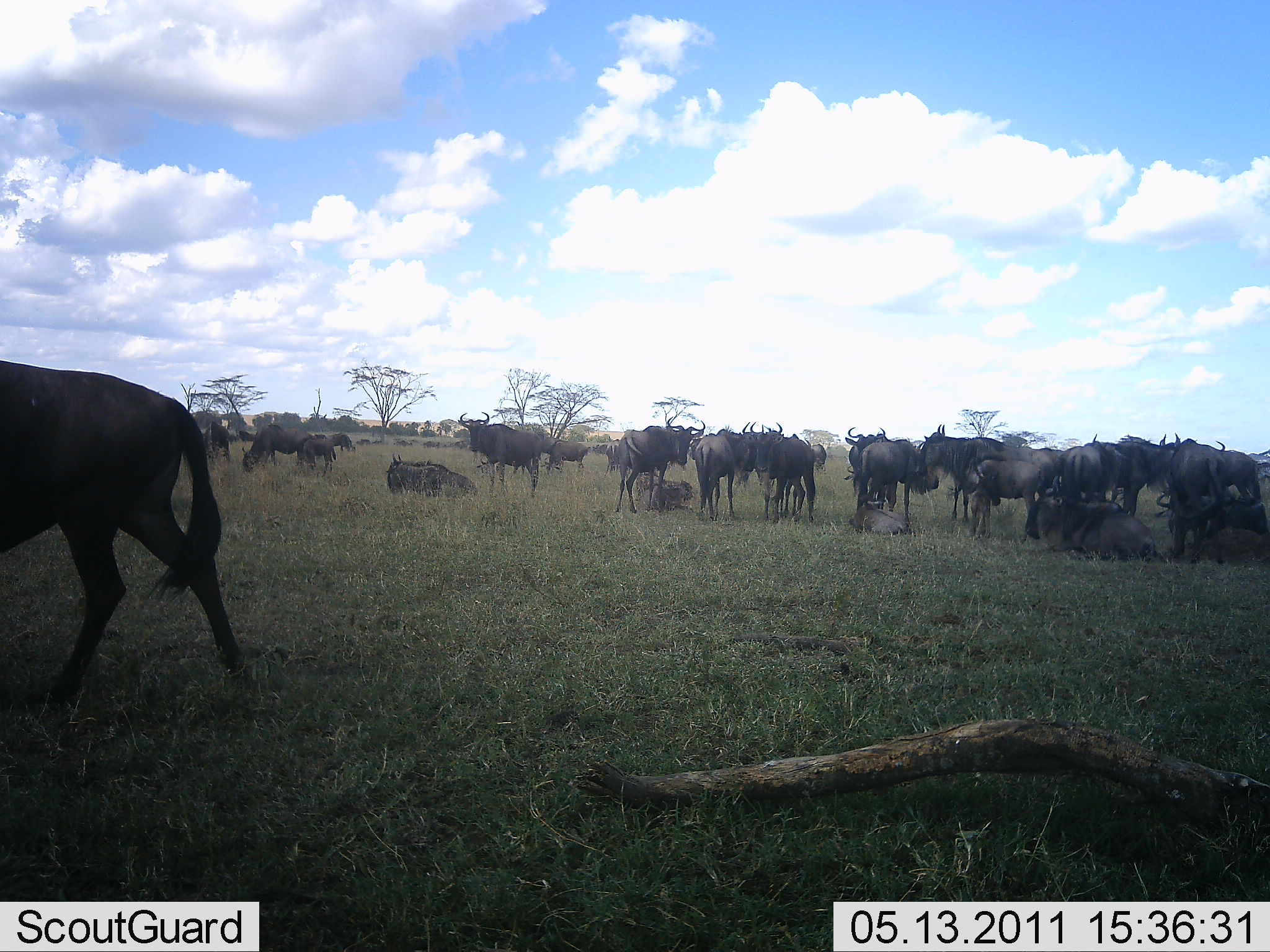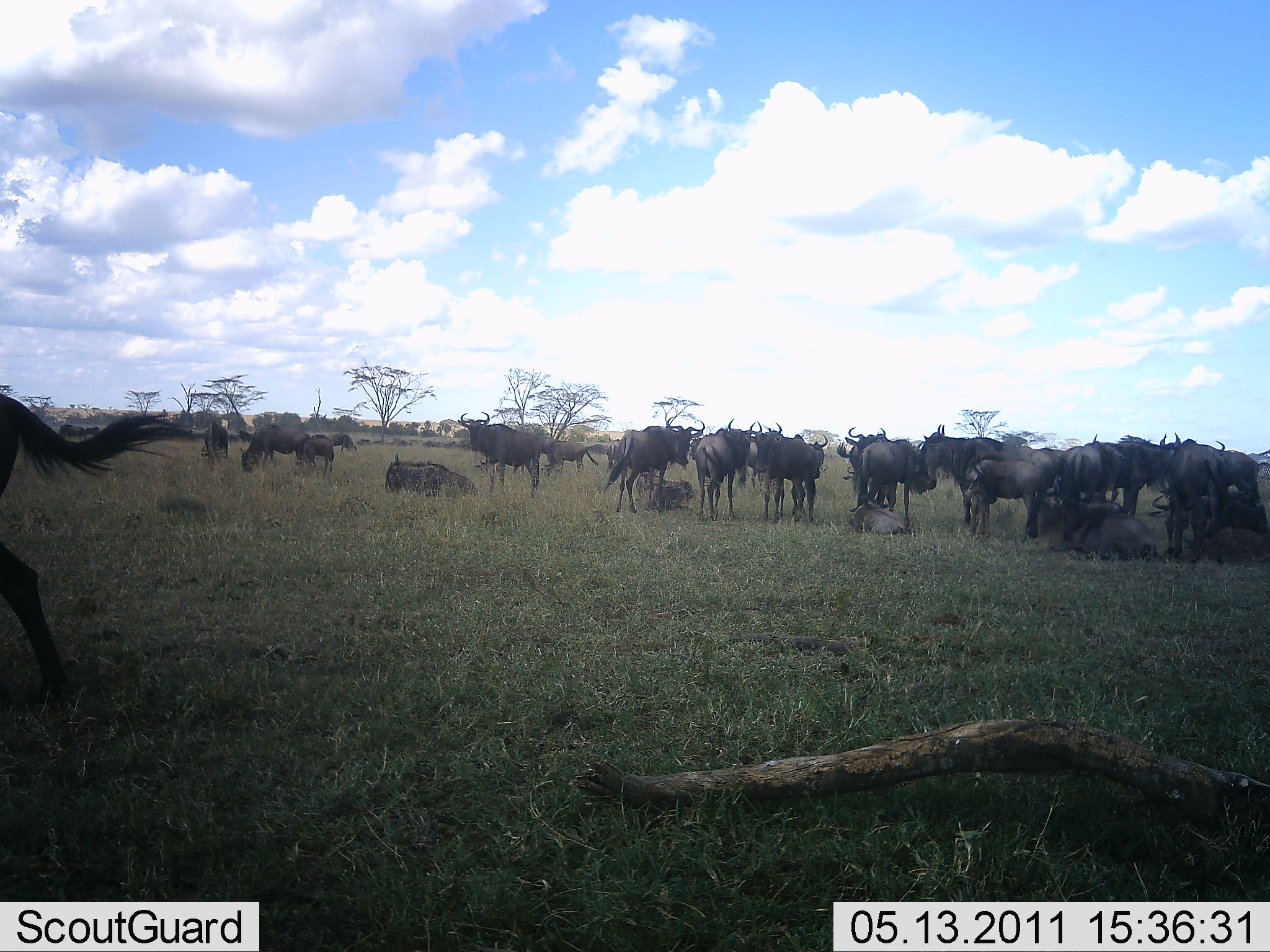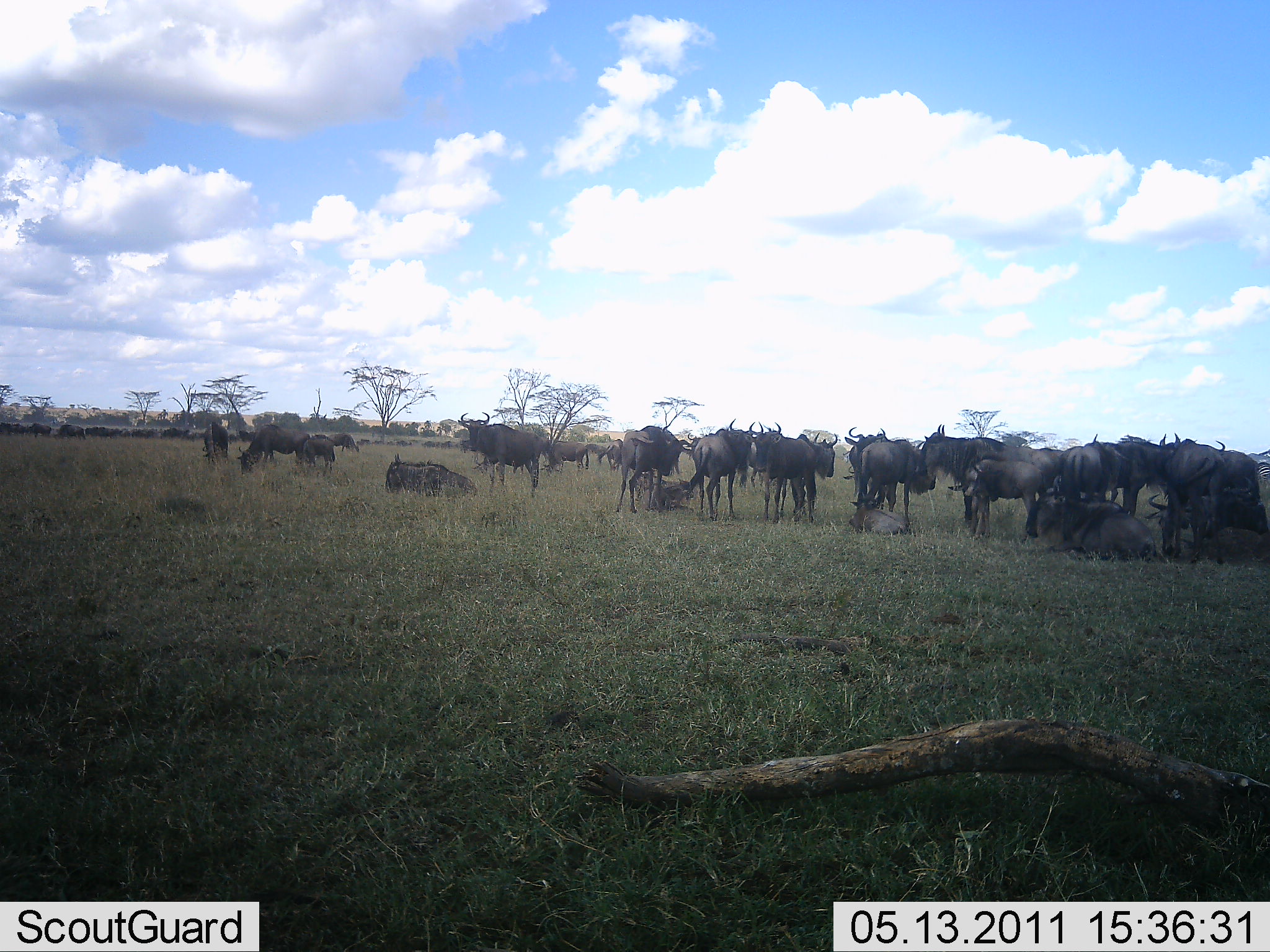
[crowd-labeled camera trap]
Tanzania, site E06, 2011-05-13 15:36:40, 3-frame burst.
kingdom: Animalia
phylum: Chordata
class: Mammalia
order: Artiodactyla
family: Bovidae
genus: Connochaetes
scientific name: Connochaetes taurinus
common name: blue wildebeest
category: wildebeest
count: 11-50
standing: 92%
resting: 54%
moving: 31%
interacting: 31%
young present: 8%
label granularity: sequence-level